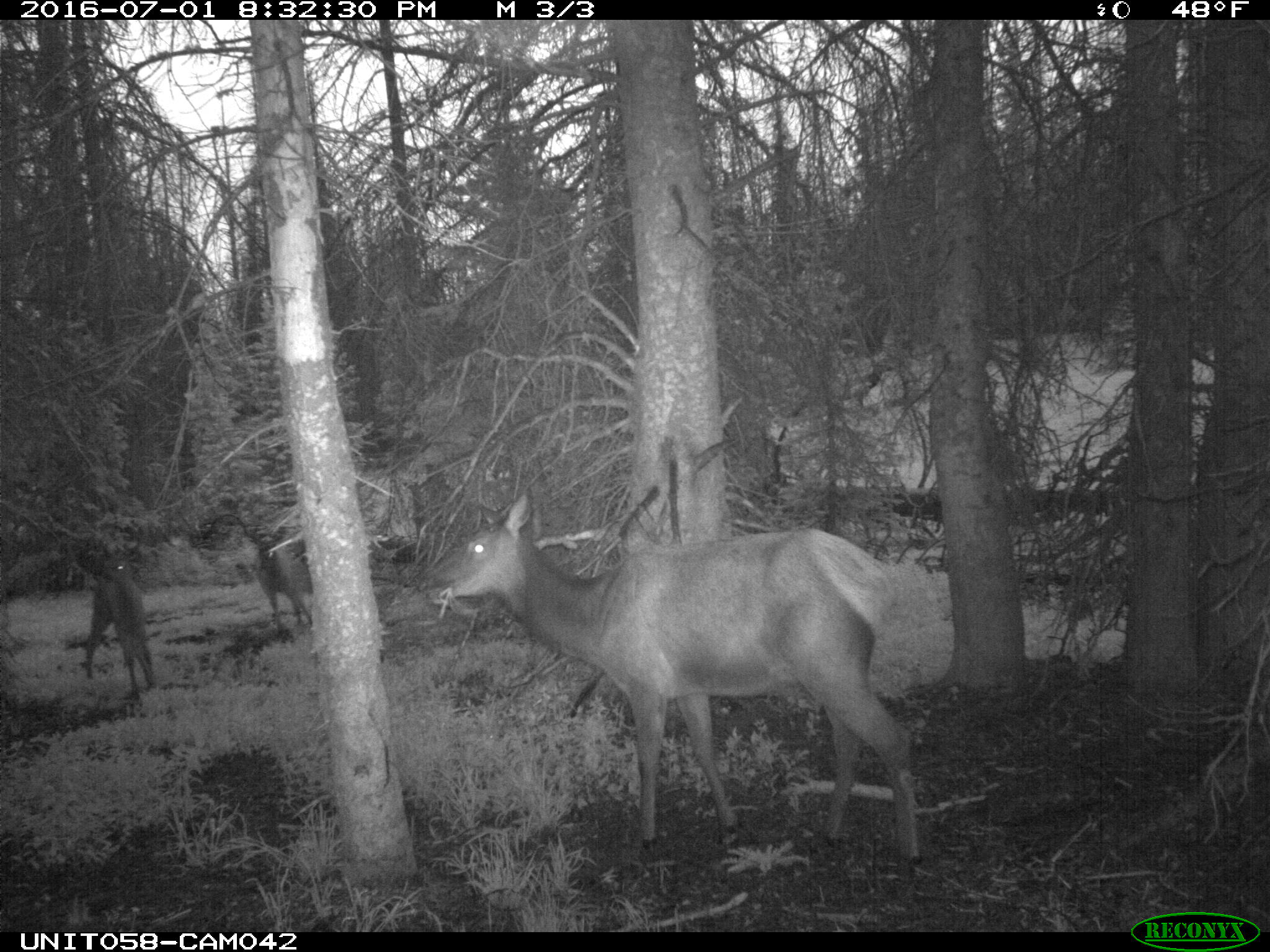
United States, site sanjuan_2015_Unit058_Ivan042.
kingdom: Animalia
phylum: Chordata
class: Mammalia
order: Artiodactyla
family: Cervidae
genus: Cervus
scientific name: Cervus elaphus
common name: red deer